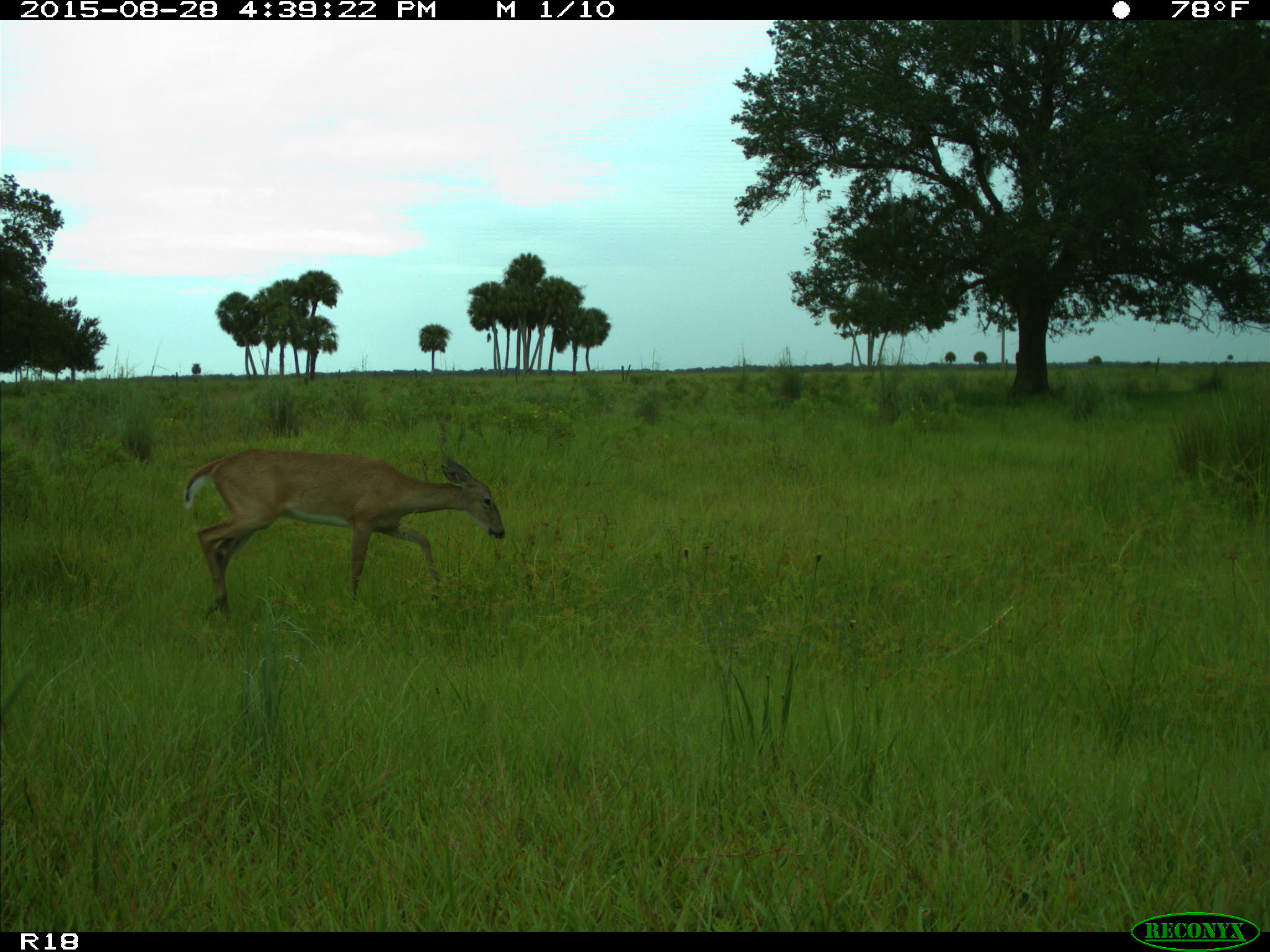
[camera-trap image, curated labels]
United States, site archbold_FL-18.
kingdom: Animalia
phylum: Chordata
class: Mammalia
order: Artiodactyla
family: Cervidae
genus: Odocoileus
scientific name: Odocoileus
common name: deer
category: unidentified deer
Unidentified deer (deer) (Odocoileus).